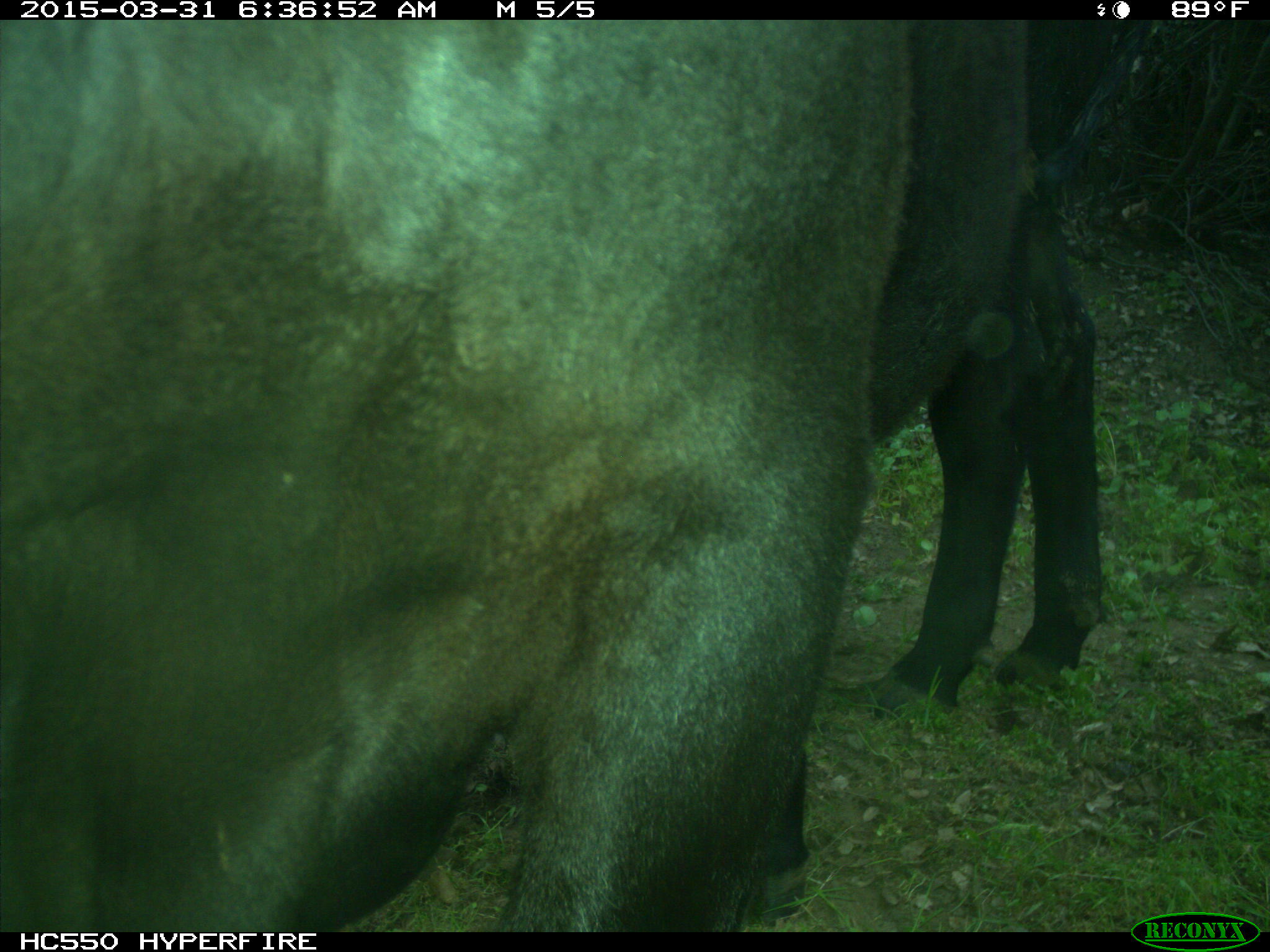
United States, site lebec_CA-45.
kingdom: Animalia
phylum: Chordata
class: Mammalia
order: Artiodactyla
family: Bovidae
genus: Bos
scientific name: Bos taurus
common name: domestic cow